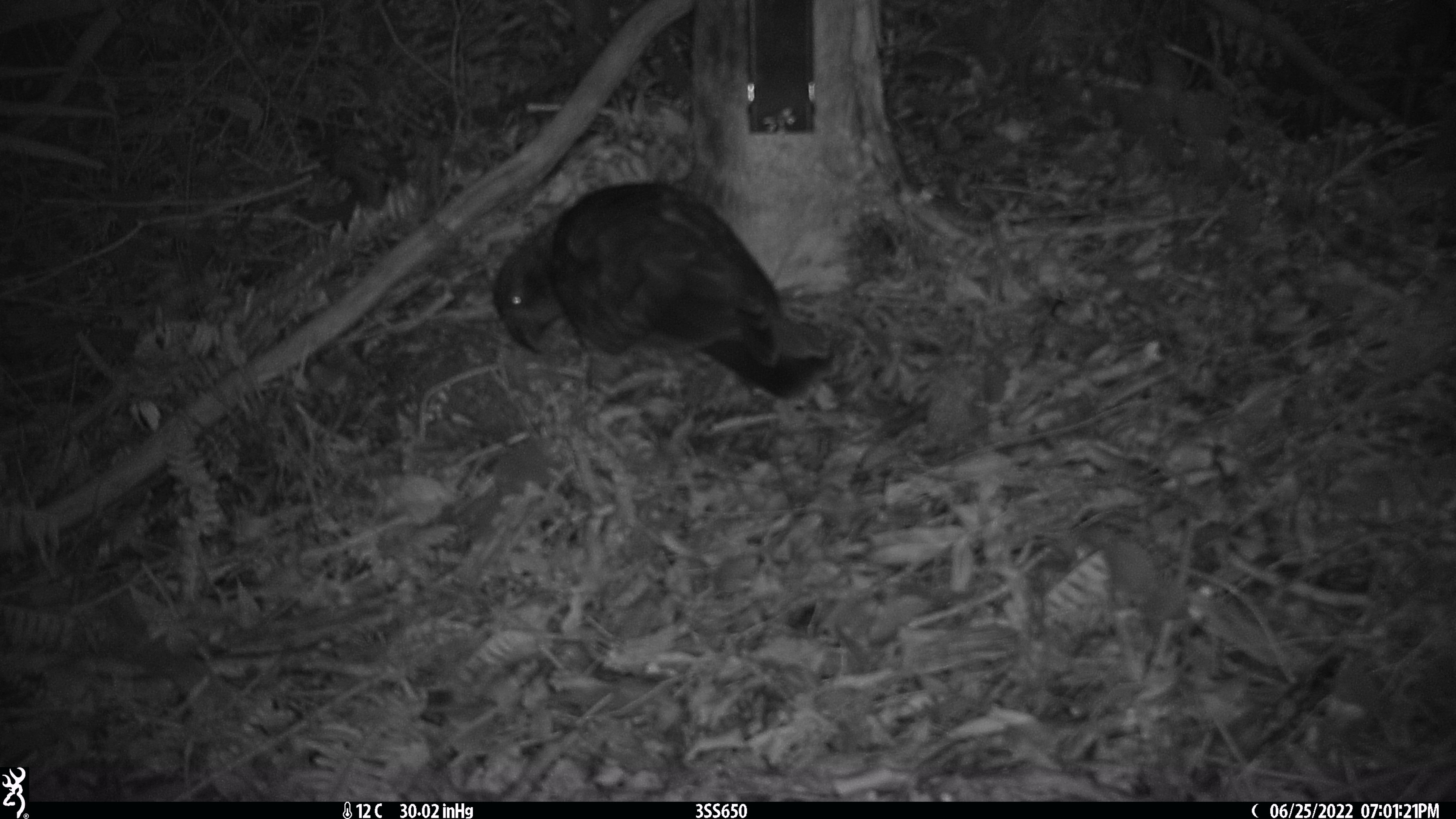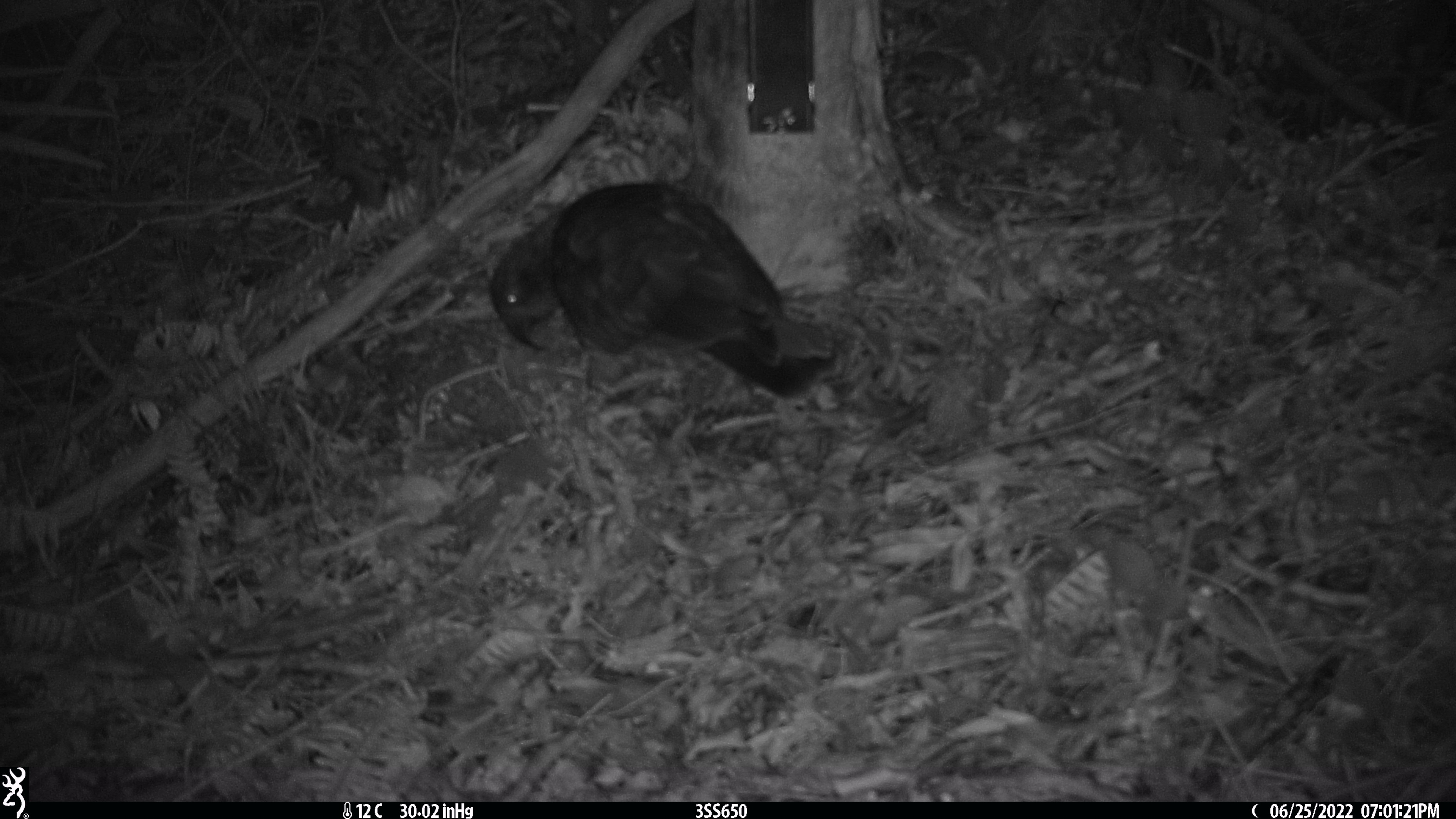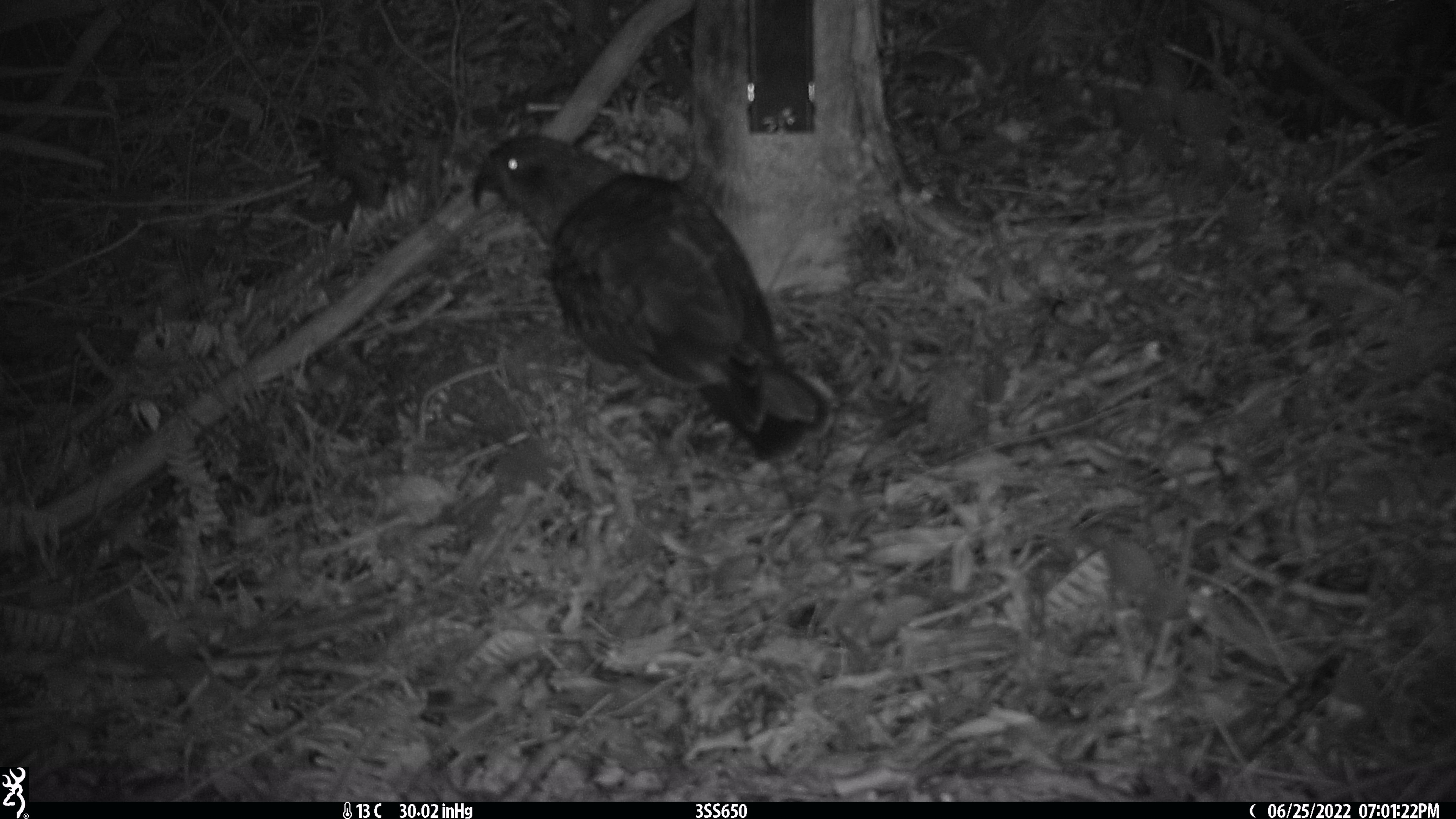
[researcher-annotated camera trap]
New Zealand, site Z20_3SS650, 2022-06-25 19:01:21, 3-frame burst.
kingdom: Animalia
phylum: Chordata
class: Aves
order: Psittaciformes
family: Strigopidae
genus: Nestor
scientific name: Nestor notabilis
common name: kea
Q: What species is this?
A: Kea (Nestor notabilis).